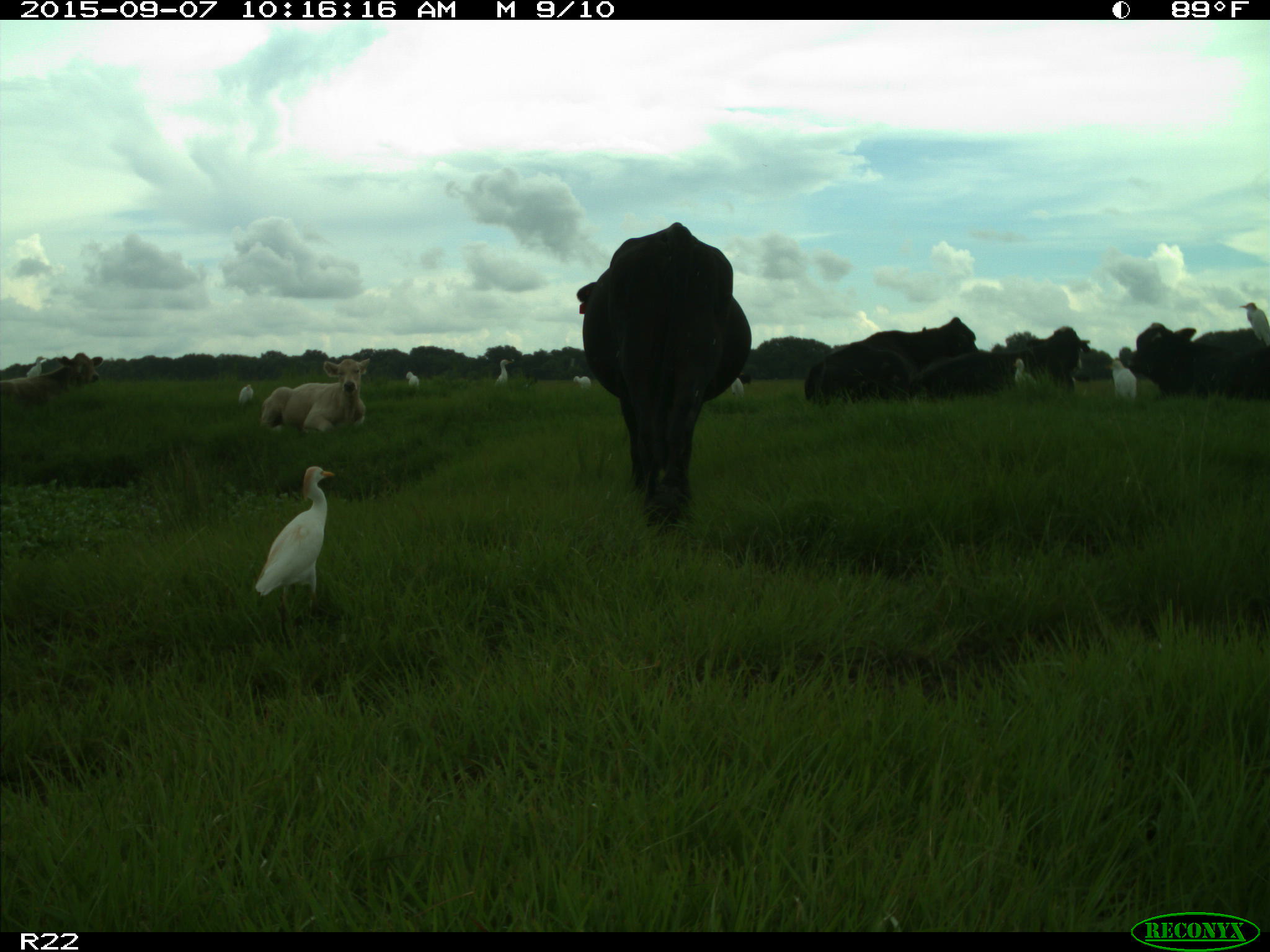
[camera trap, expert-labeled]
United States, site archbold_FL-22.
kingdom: Animalia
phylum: Chordata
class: Mammalia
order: Artiodactyla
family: Bovidae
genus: Bos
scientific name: Bos taurus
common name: domestic cow